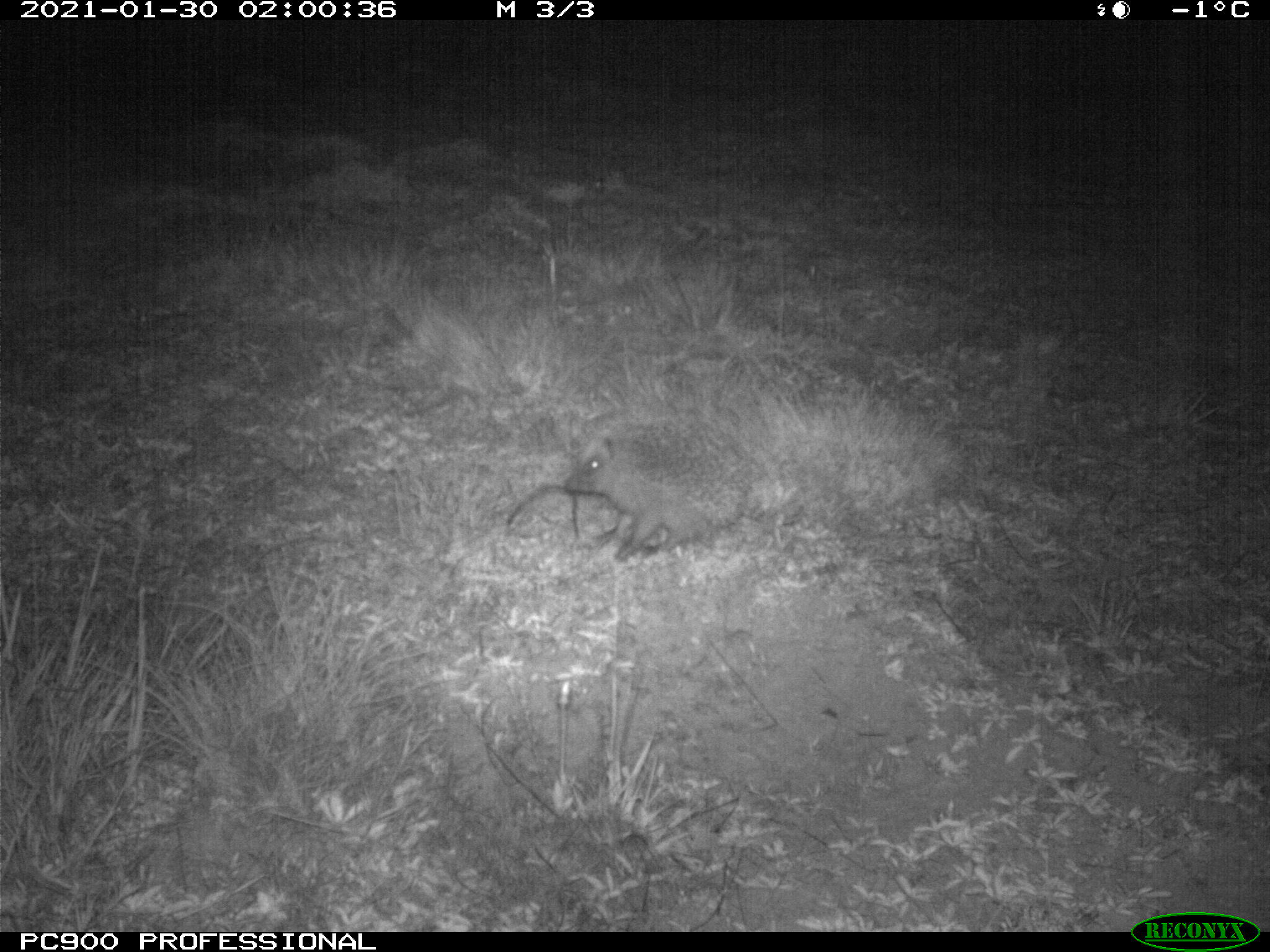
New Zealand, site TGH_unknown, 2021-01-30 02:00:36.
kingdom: Animalia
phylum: Chordata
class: Mammalia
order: Eulipotyphla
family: Erinaceidae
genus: Erinaceus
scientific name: Erinaceus europaeus europaeus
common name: european hedgehog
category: hedgehog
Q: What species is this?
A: Hedgehog (european hedgehog) (Erinaceus europaeus europaeus).